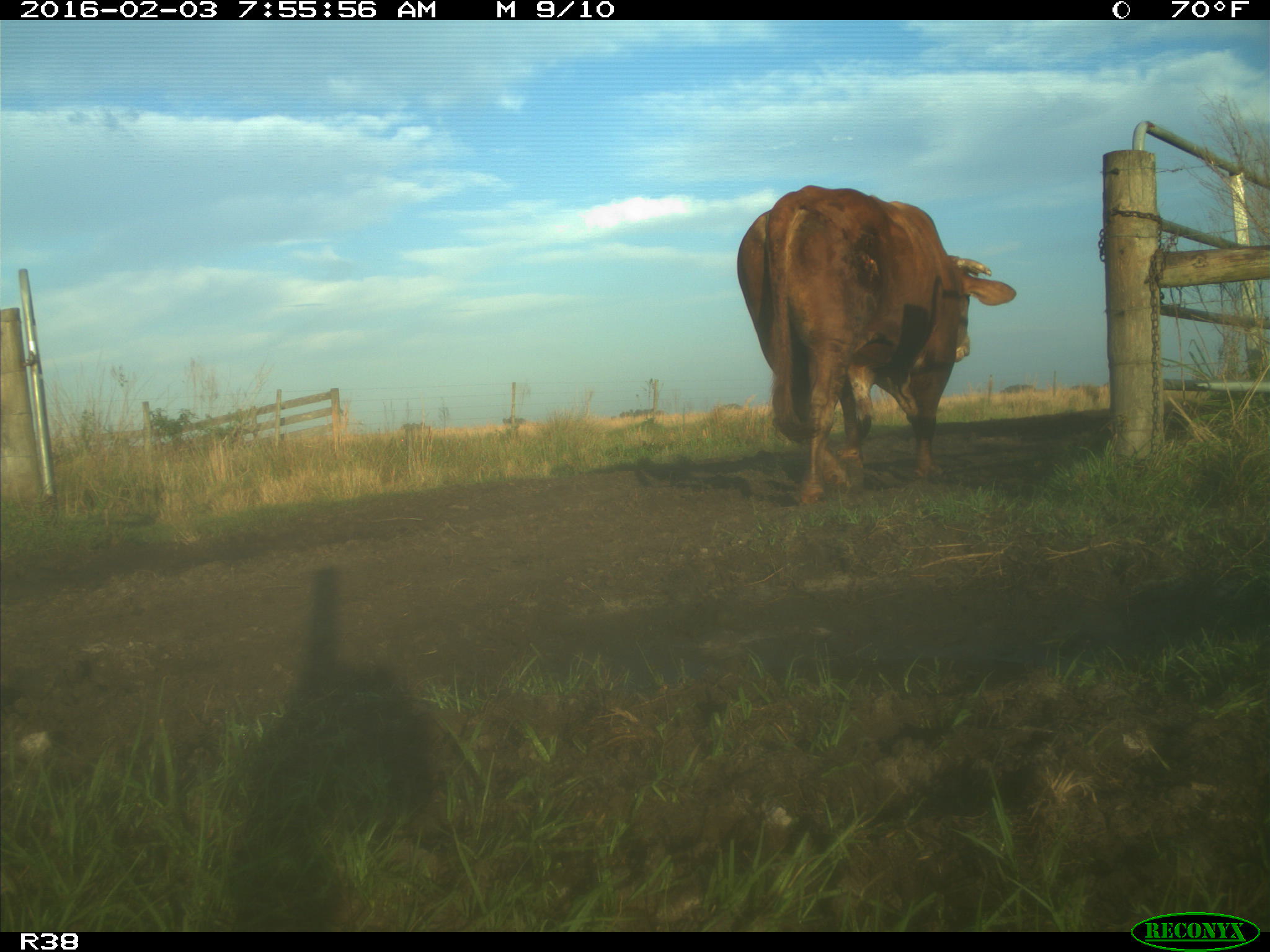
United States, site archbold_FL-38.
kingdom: Animalia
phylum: Chordata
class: Mammalia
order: Artiodactyla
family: Bovidae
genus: Bos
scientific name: Bos taurus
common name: domestic cow